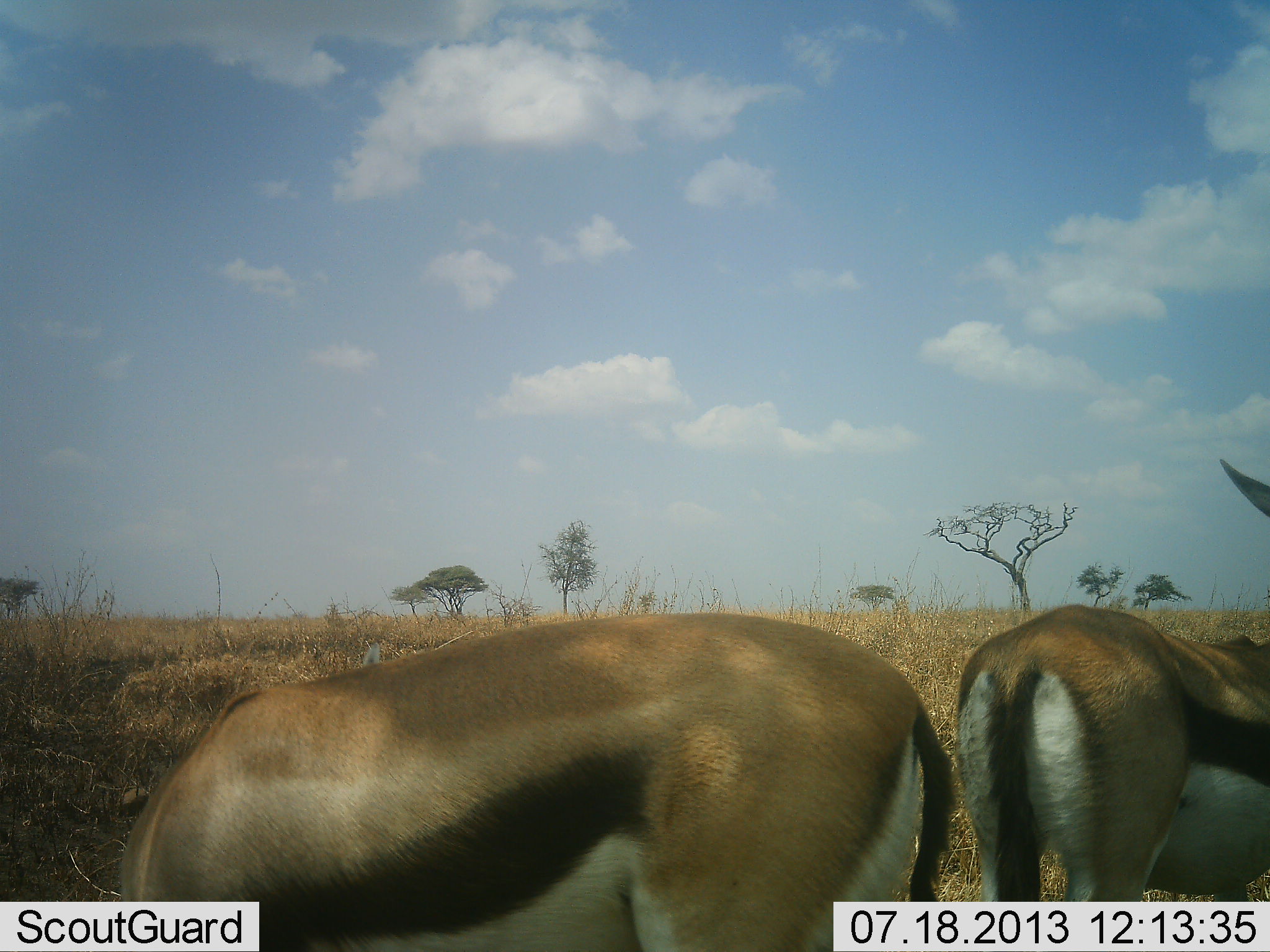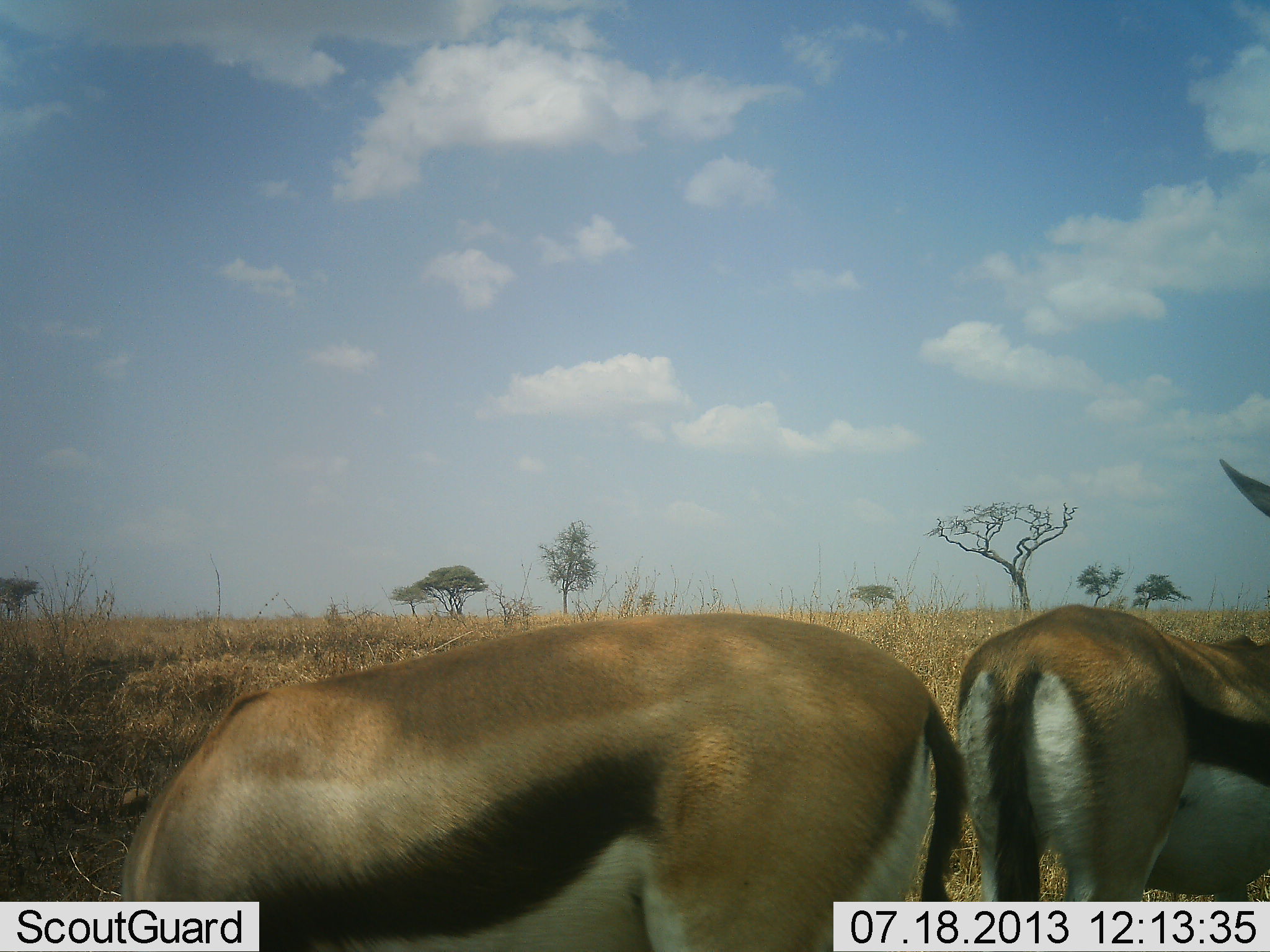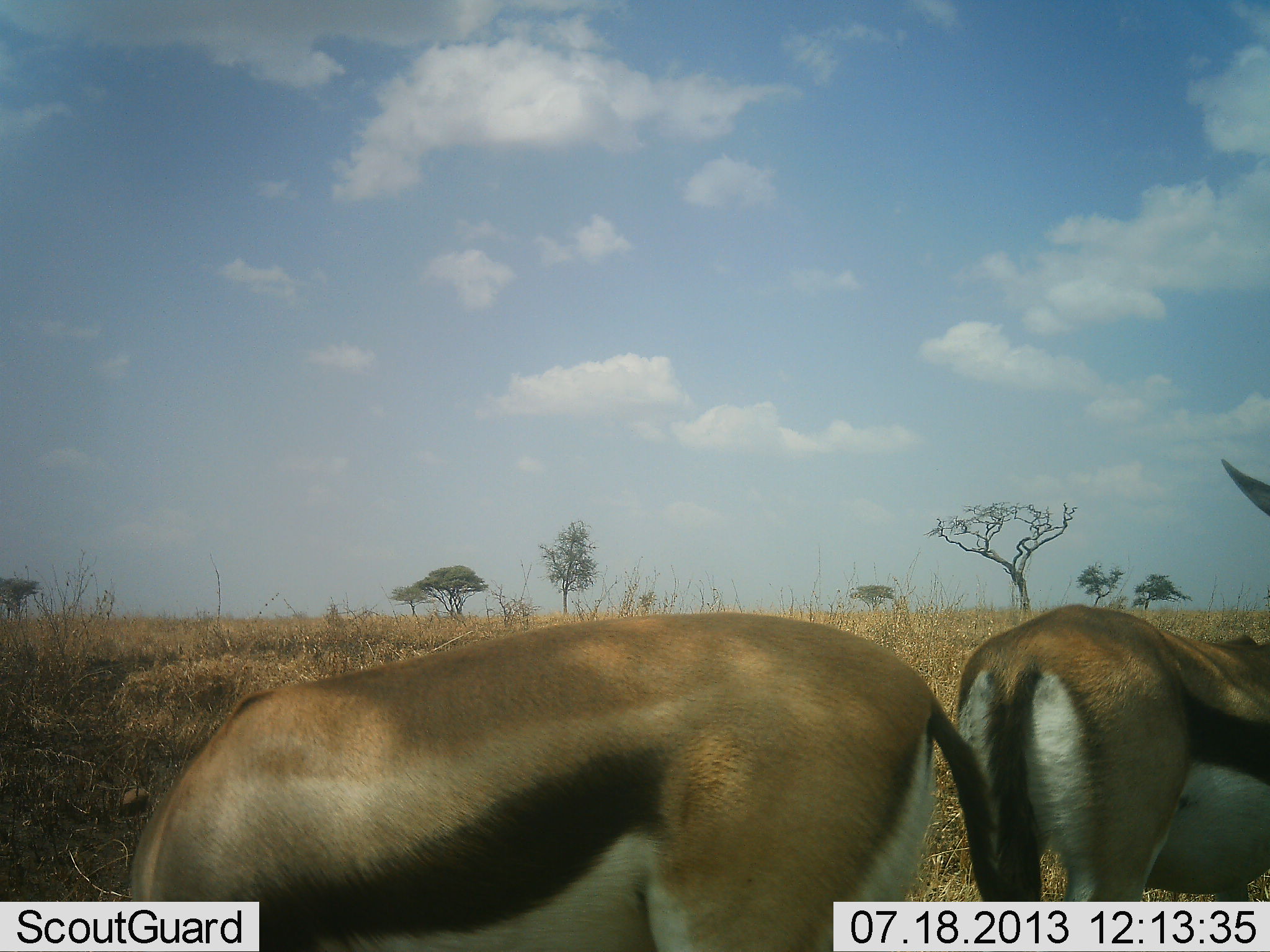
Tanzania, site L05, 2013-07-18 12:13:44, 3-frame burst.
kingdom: Animalia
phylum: Chordata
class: Mammalia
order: Artiodactyla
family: Bovidae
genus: Eudorcas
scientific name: Eudorcas thomsonii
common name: thomson's gazelle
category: gazellethomsons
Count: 2.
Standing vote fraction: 69%.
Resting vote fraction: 3%.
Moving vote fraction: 10%.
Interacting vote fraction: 3%.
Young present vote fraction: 0%.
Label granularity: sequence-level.